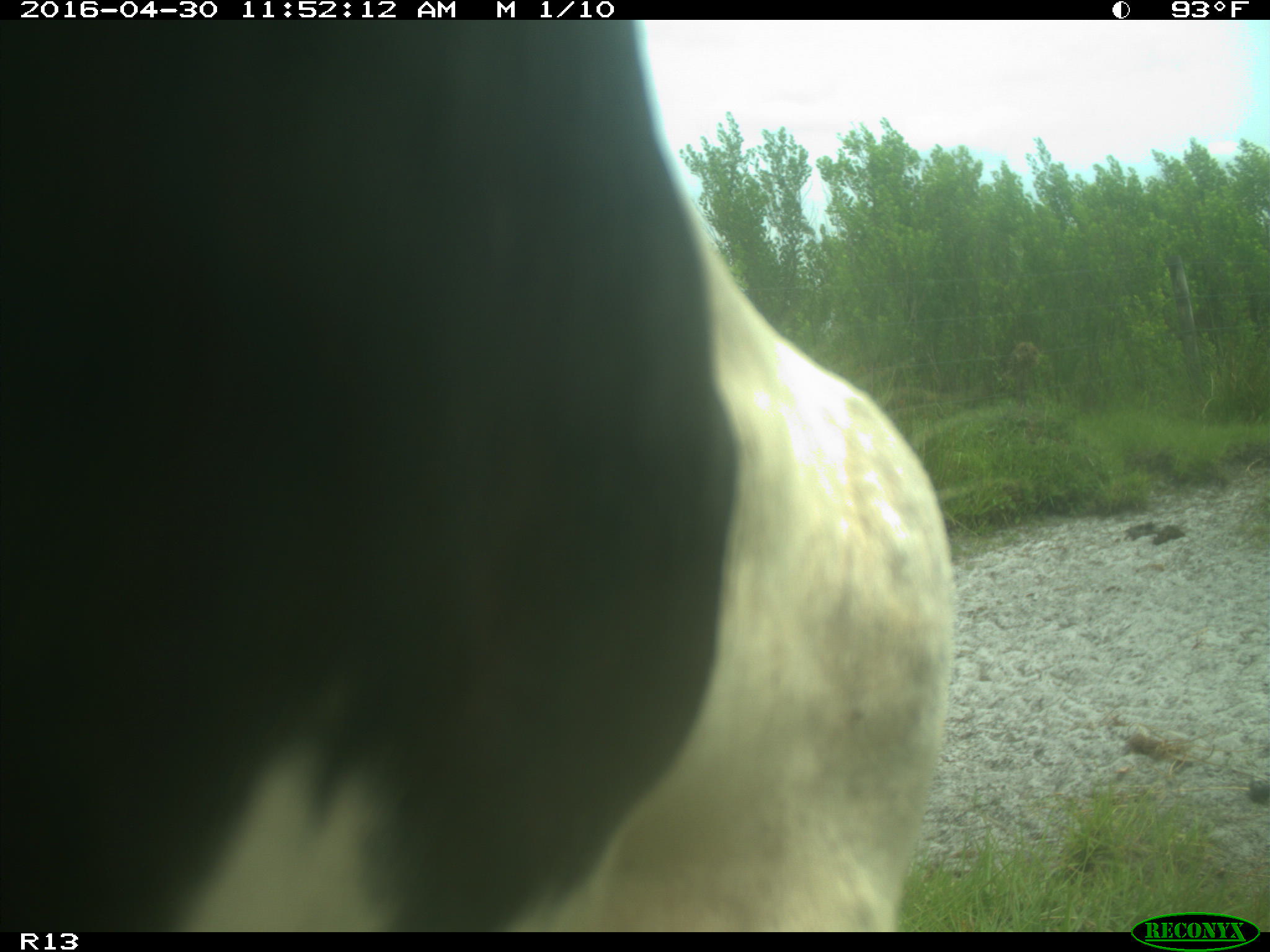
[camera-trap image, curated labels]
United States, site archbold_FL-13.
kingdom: Animalia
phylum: Chordata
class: Mammalia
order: Artiodactyla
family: Bovidae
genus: Bos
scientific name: Bos taurus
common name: domestic cow